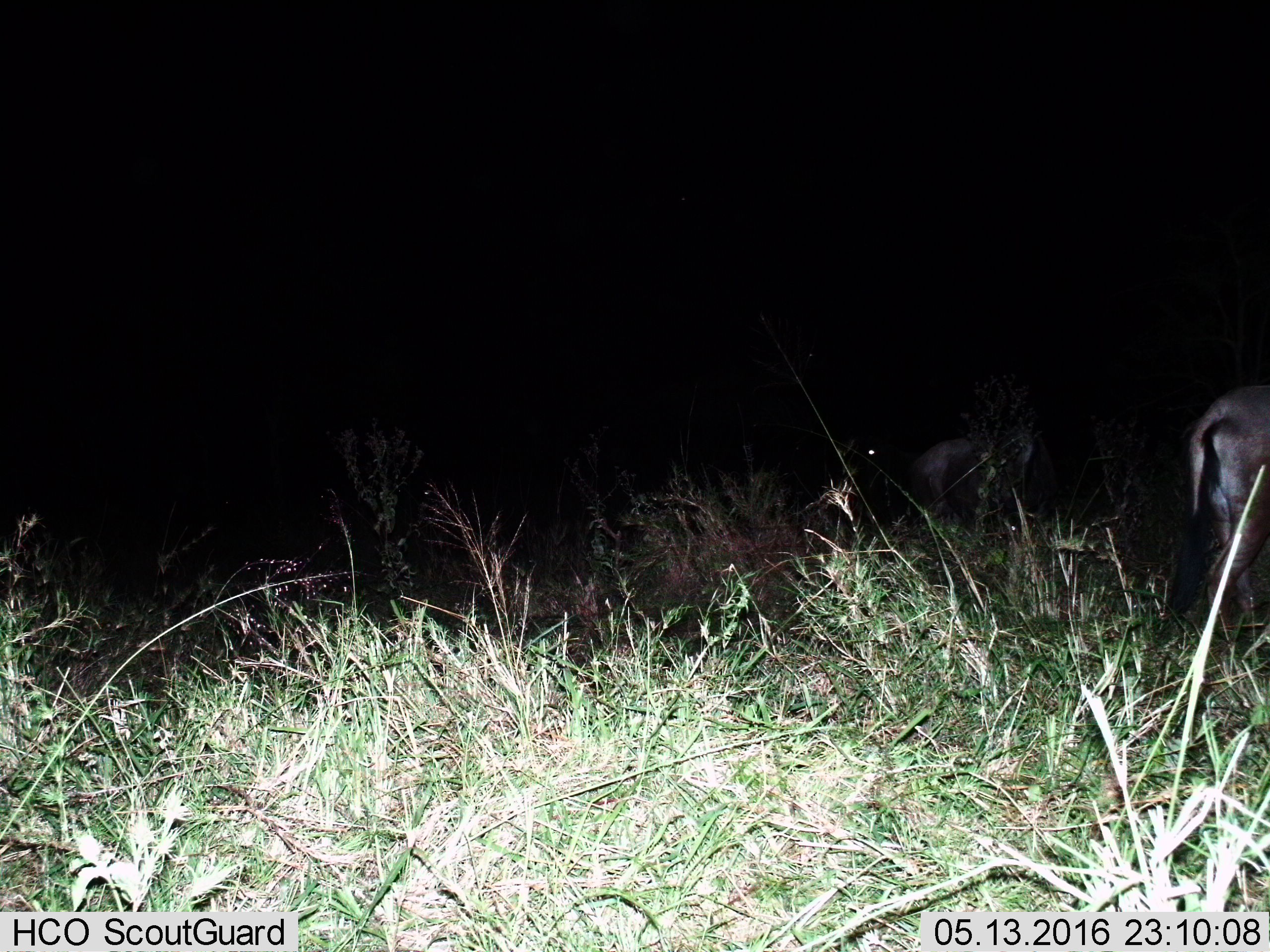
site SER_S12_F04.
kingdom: Animalia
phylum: Chordata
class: Mammalia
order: Artiodactyla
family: Bovidae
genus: Connochaetes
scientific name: Connochaetes taurinus taurinus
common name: blue wildebeest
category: wildebeestblue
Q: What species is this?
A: Wildebeestblue (blue wildebeest) (Connochaetes taurinus taurinus).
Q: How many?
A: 2.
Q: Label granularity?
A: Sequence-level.